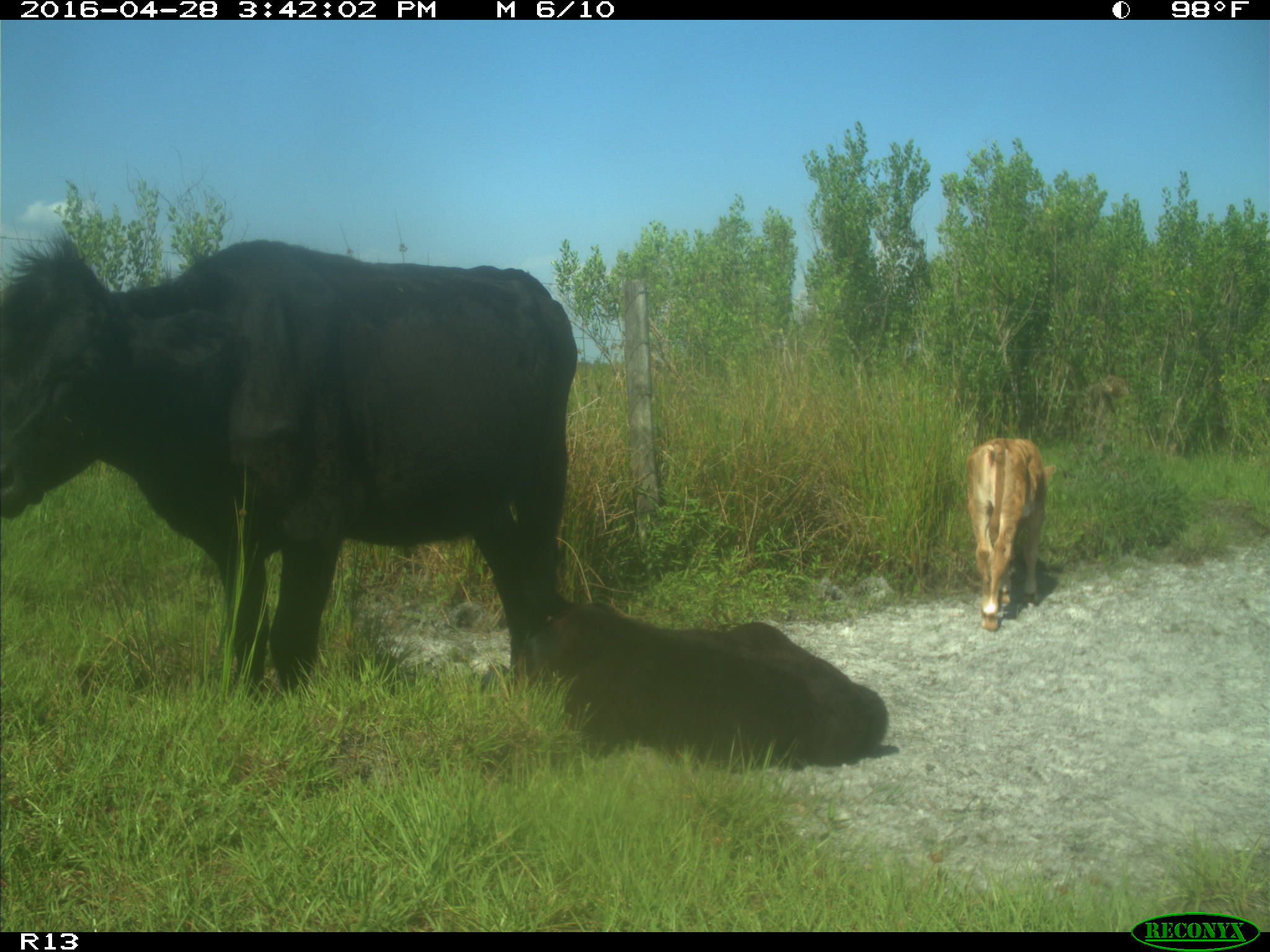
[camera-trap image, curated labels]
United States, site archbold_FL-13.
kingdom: Animalia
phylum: Chordata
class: Mammalia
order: Artiodactyla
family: Bovidae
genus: Bos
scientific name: Bos taurus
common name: domestic cow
Bos taurus (domestic cow).